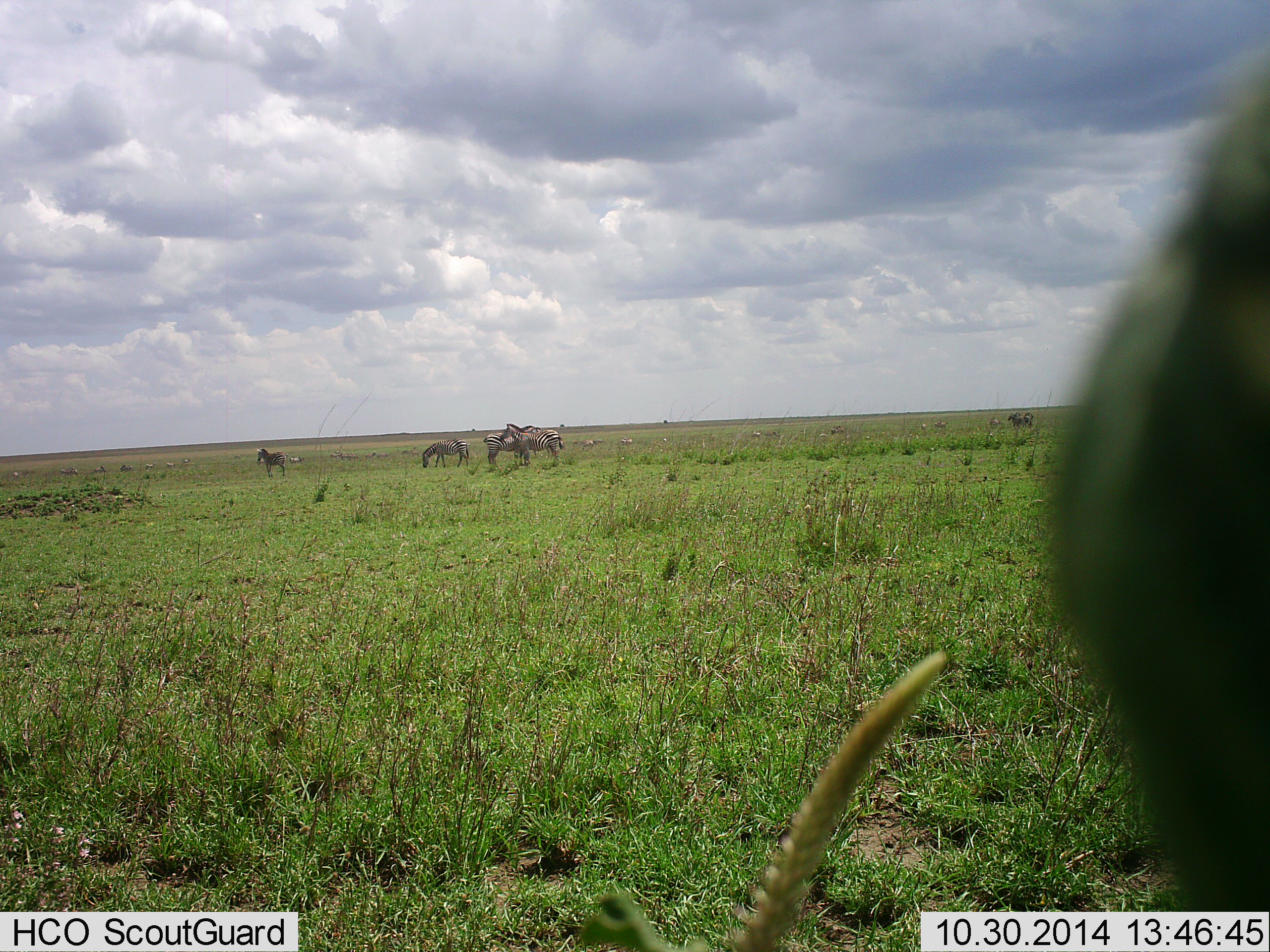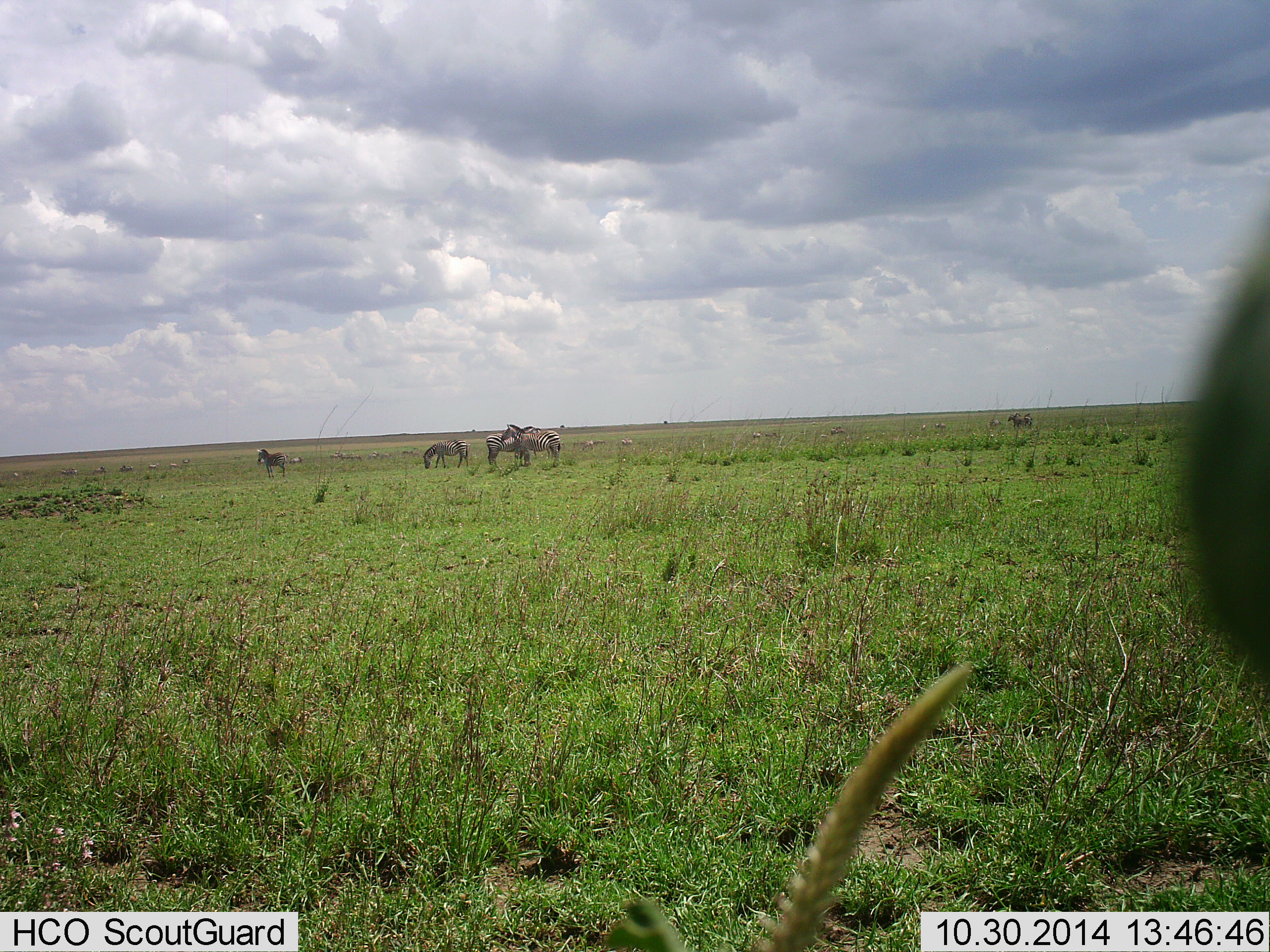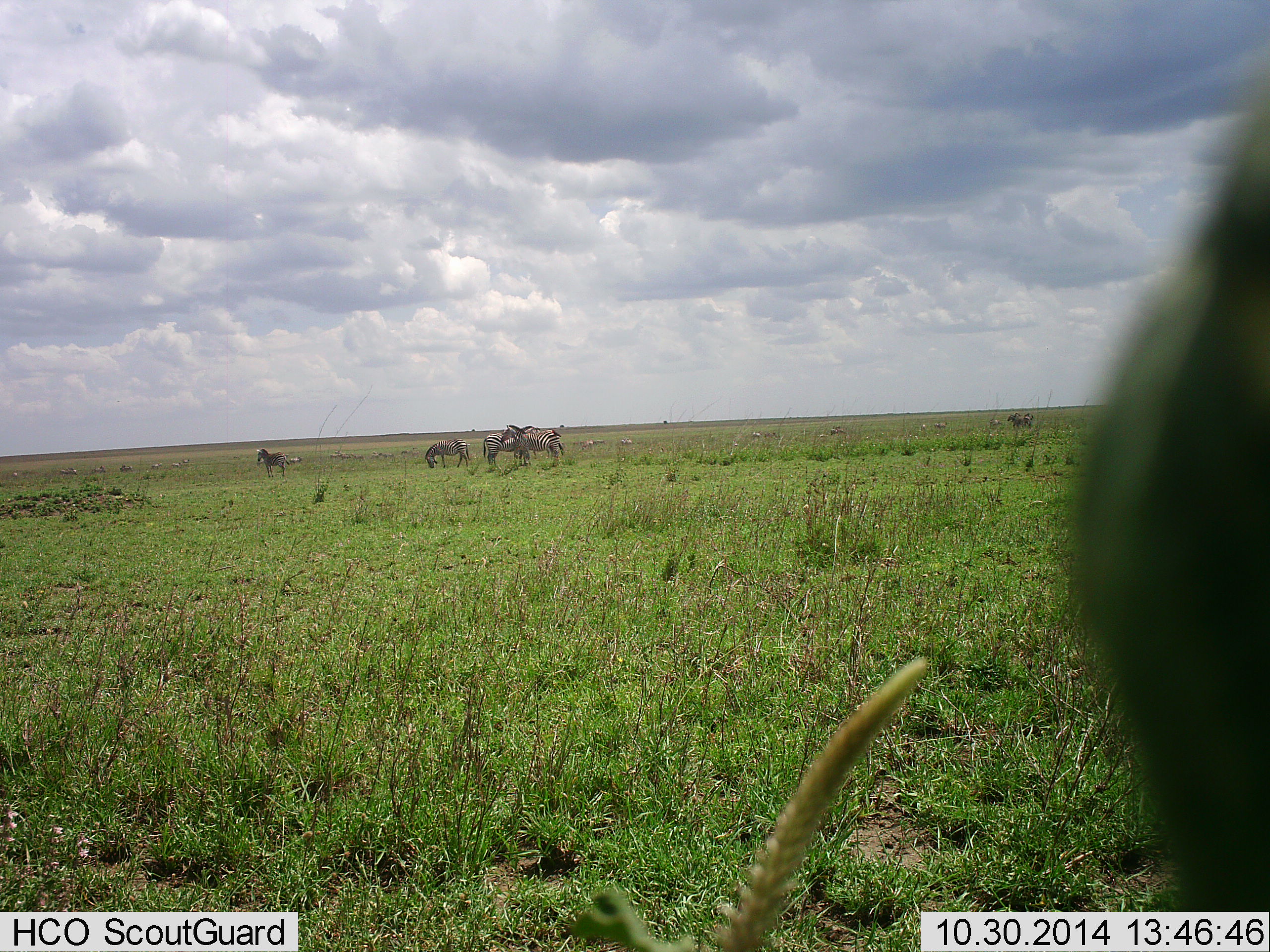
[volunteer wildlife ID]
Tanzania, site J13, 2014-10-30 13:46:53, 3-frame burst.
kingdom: Animalia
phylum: Chordata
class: Mammalia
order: Perissodactyla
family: Equidae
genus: Equus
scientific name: Equus quagga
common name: plains zebra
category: zebra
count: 6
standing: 70%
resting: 0%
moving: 0%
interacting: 20%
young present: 10%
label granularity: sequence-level